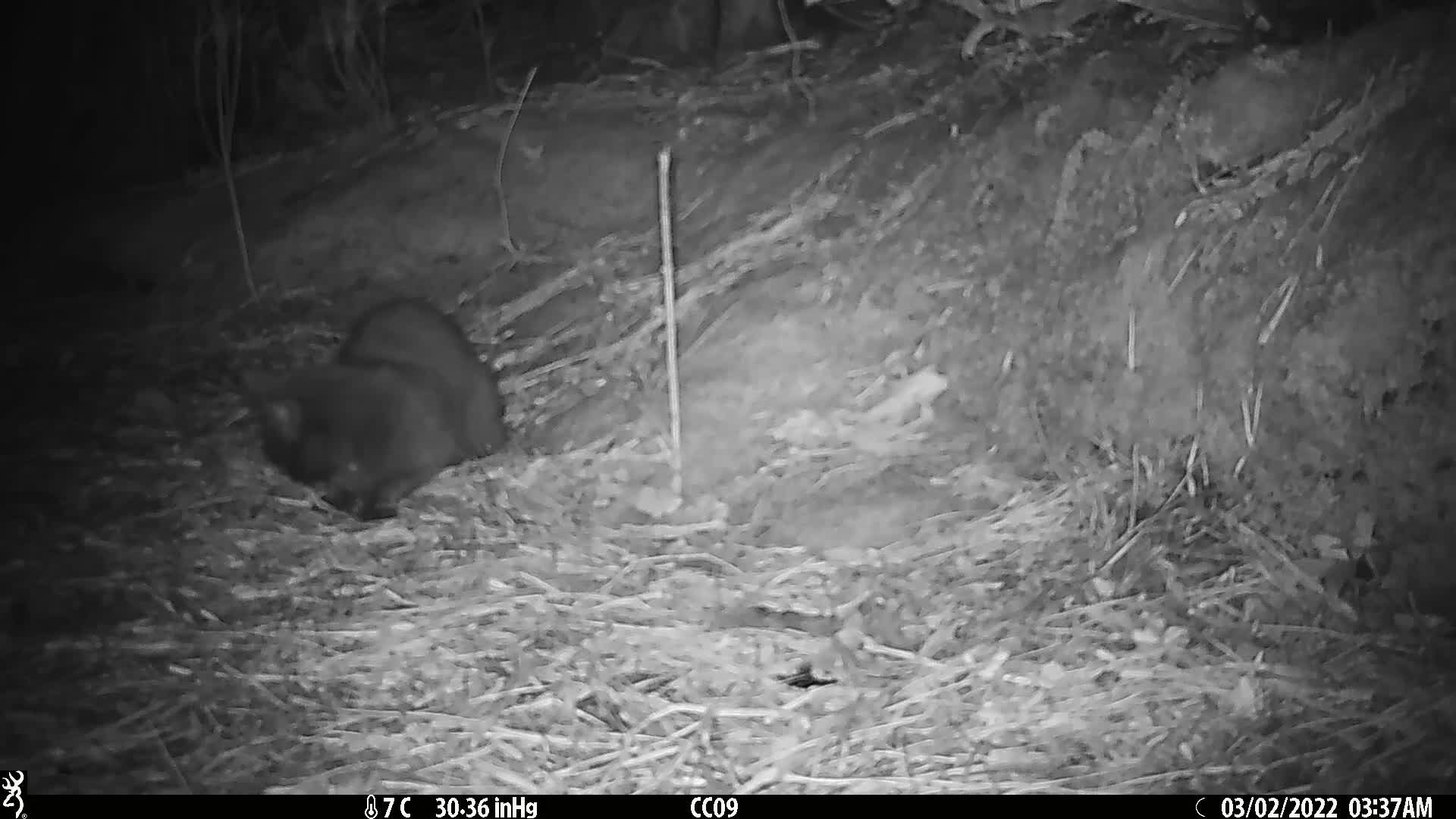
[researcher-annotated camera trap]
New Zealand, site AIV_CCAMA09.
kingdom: Animalia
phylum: Chordata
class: Mammalia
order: Carnivora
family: Felidae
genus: Felis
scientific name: Felis catus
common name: domestic cat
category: cat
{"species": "cat (domestic cat) (Felis catus)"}